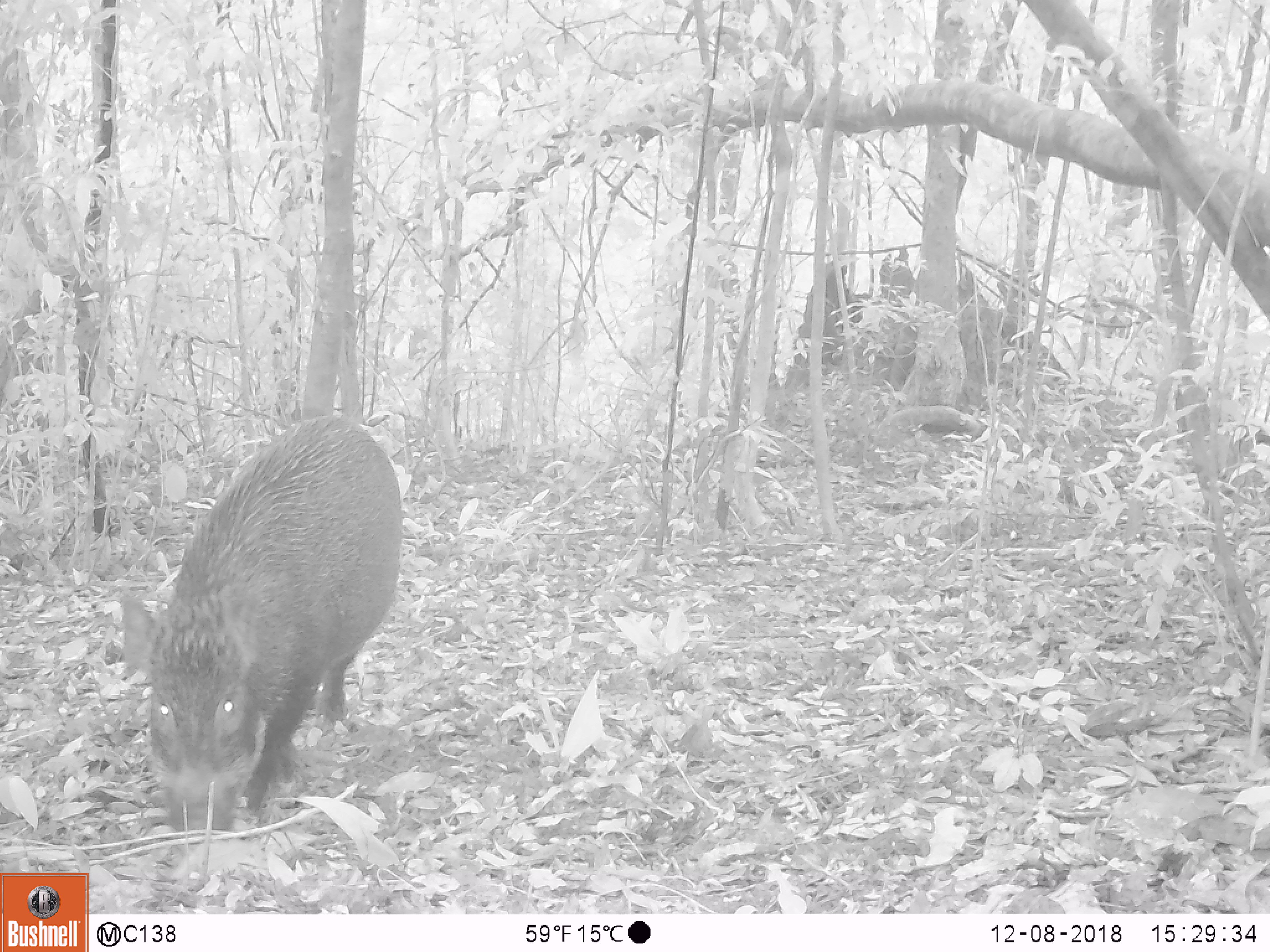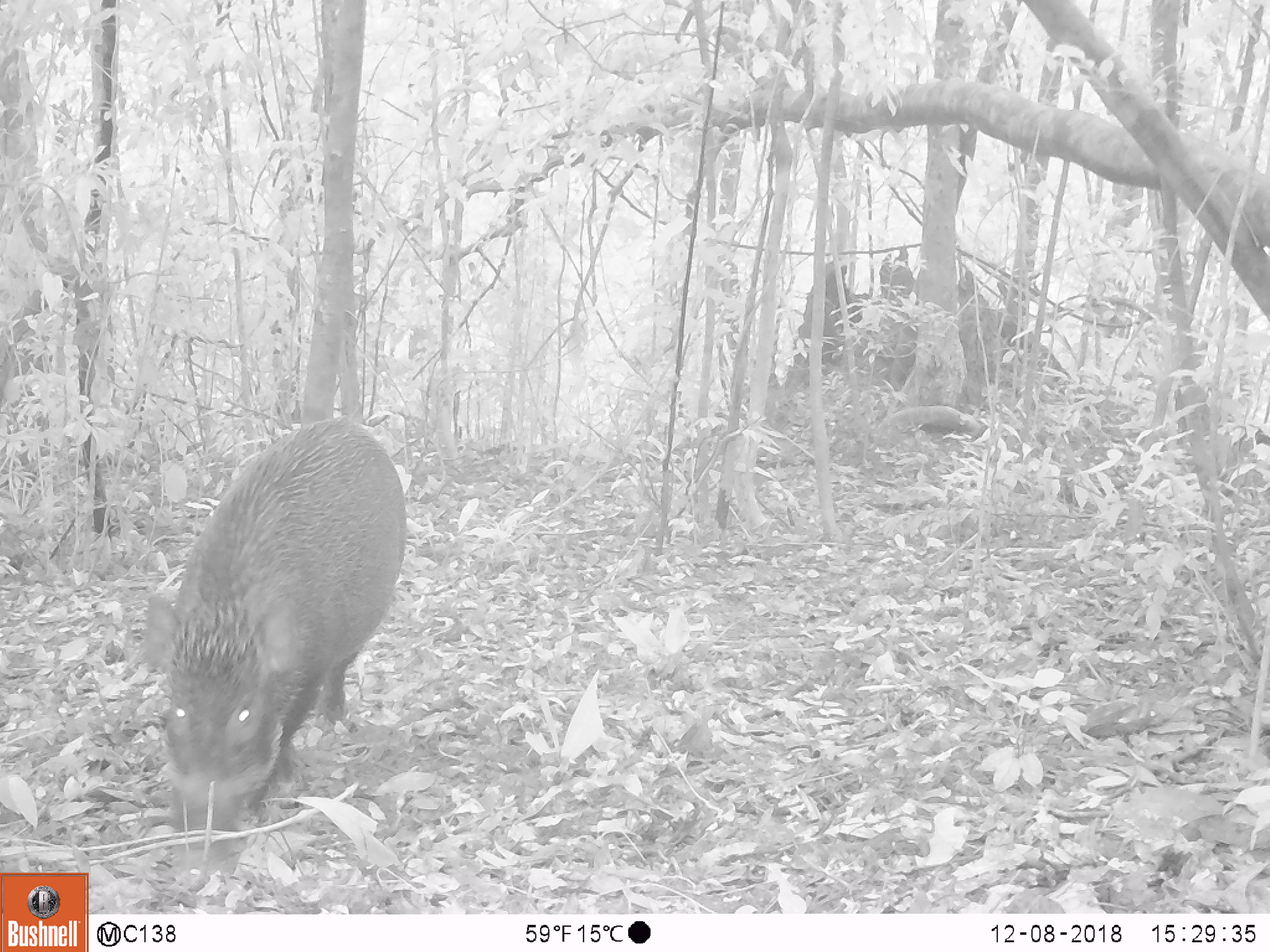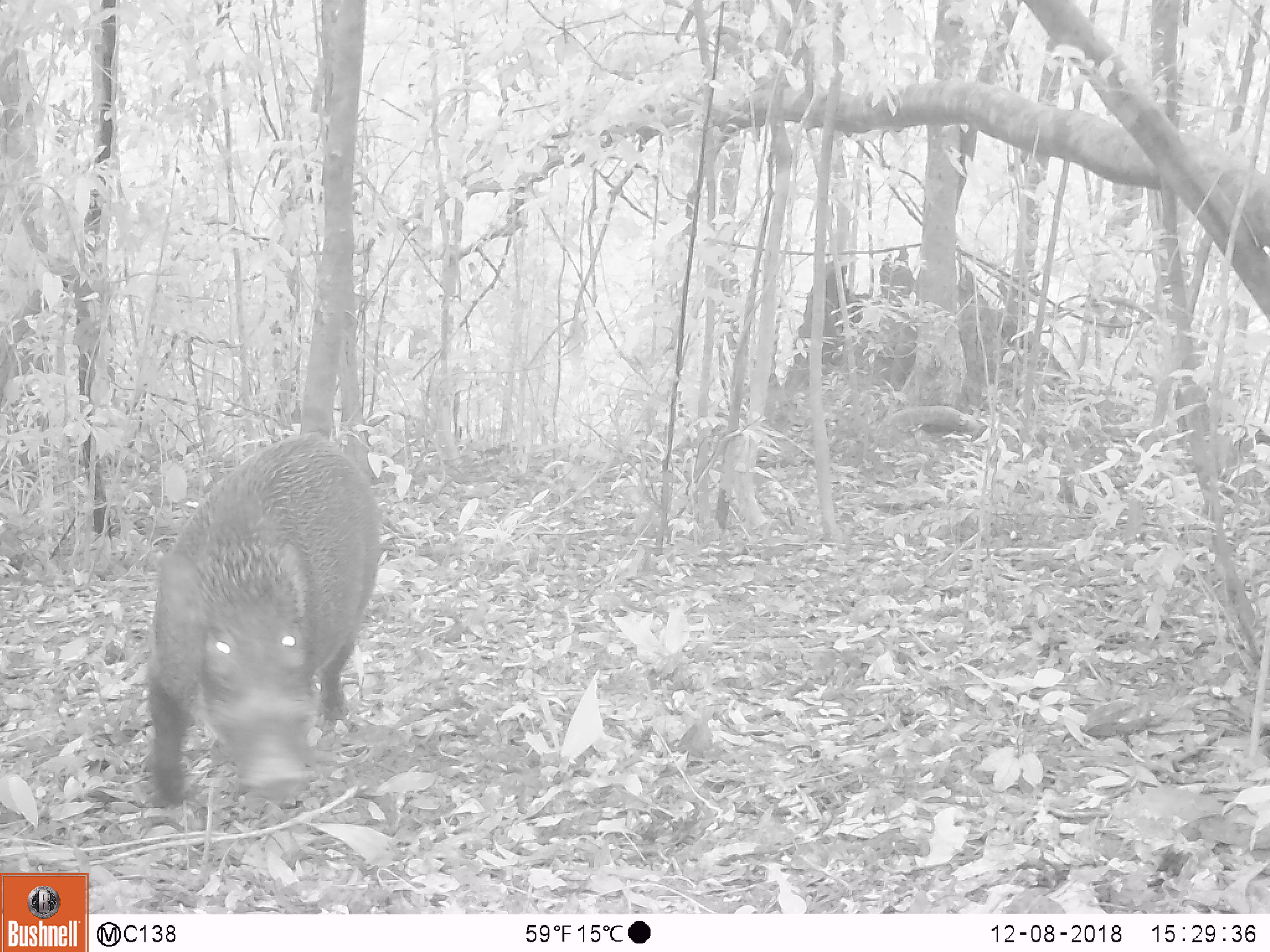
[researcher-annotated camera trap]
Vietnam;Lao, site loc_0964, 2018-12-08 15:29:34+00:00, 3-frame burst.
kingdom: Animalia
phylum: Chordata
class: Mammalia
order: Artiodactyla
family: Suidae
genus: Sus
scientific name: Sus scrofa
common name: eurasian wild pig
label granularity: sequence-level